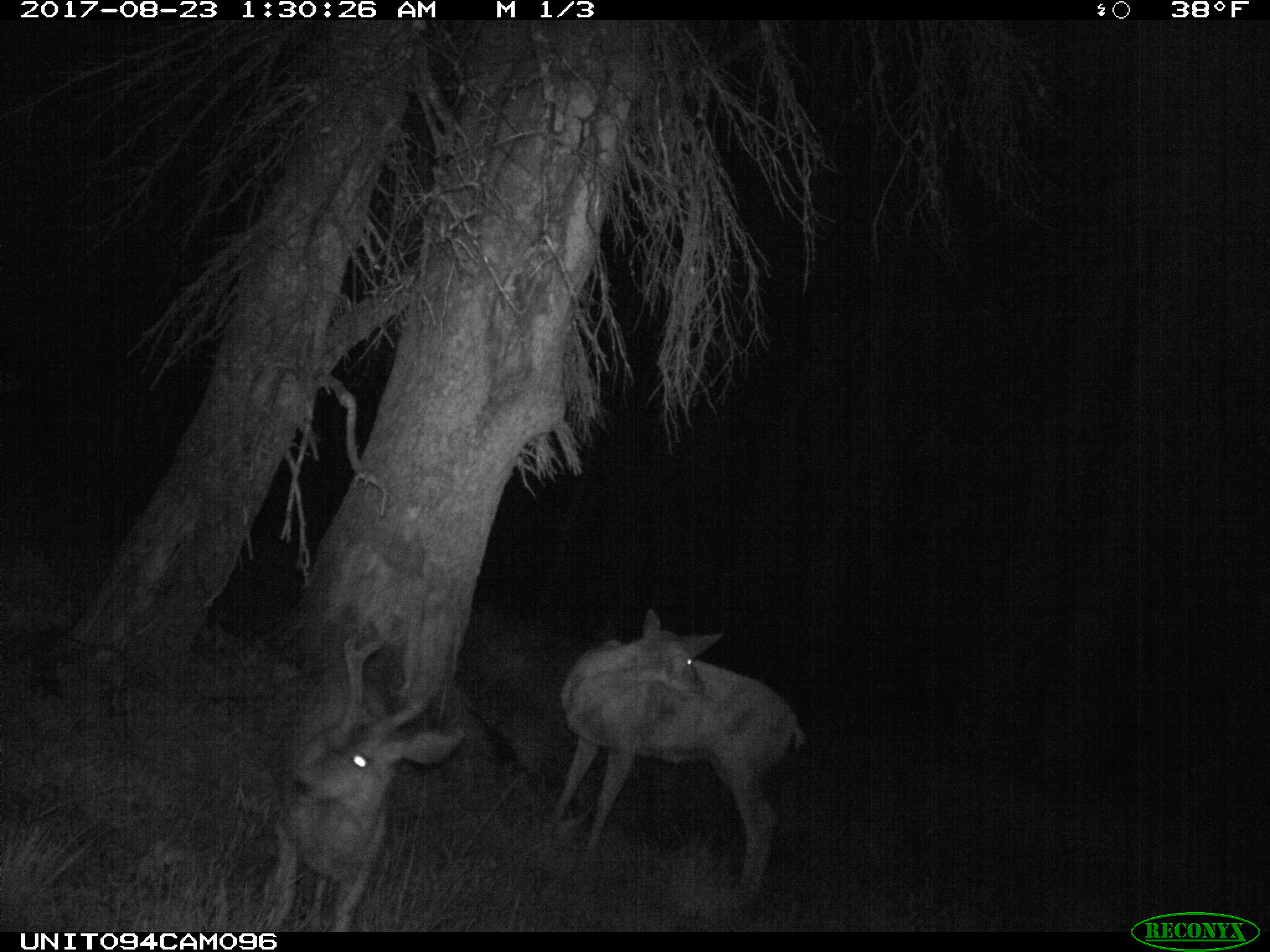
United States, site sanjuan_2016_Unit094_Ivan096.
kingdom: Animalia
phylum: Chordata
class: Mammalia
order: Artiodactyla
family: Cervidae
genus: Odocoileus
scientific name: Odocoileus hemionus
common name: mule deer